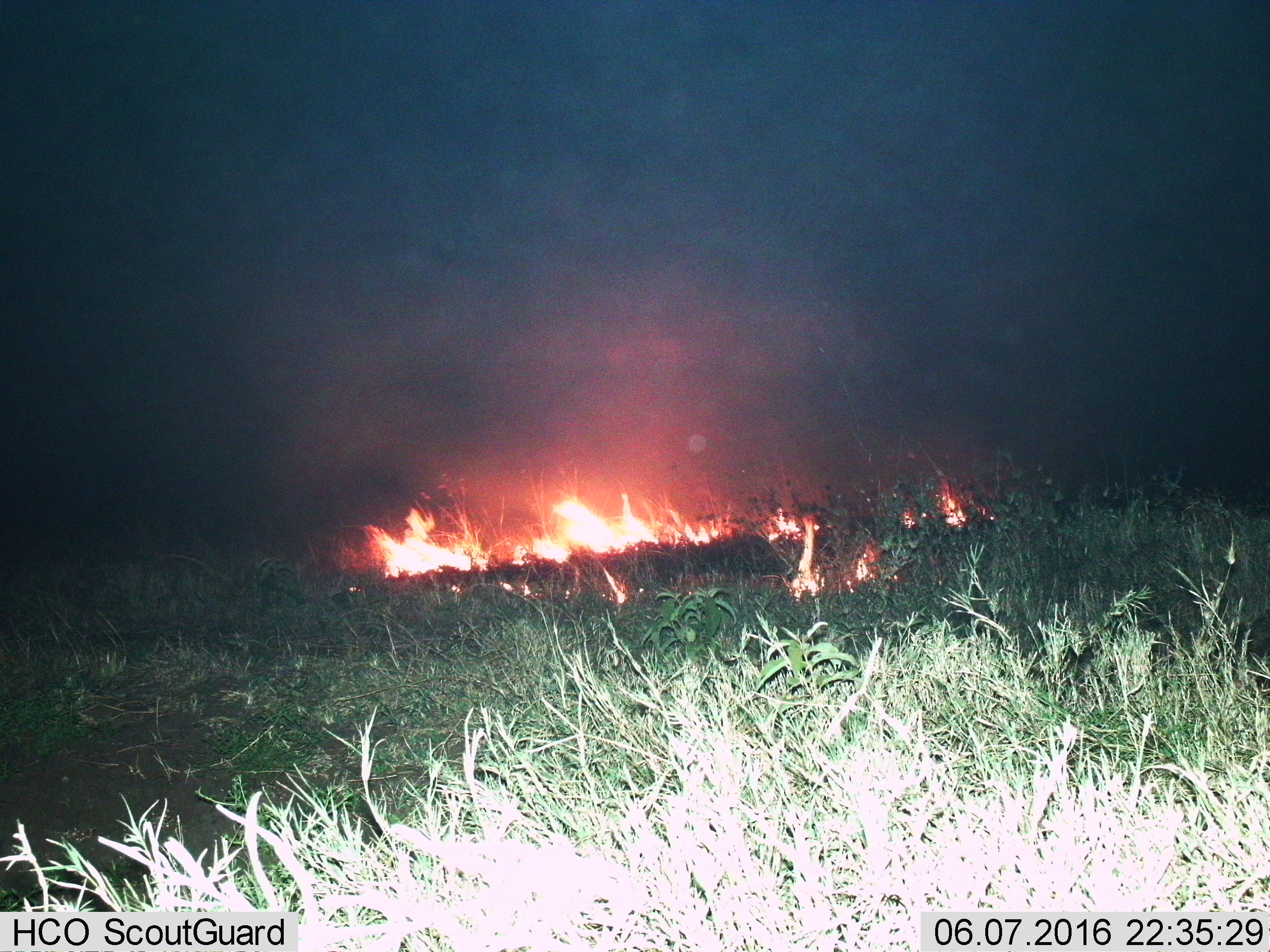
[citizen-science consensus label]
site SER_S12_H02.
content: unidentified animal